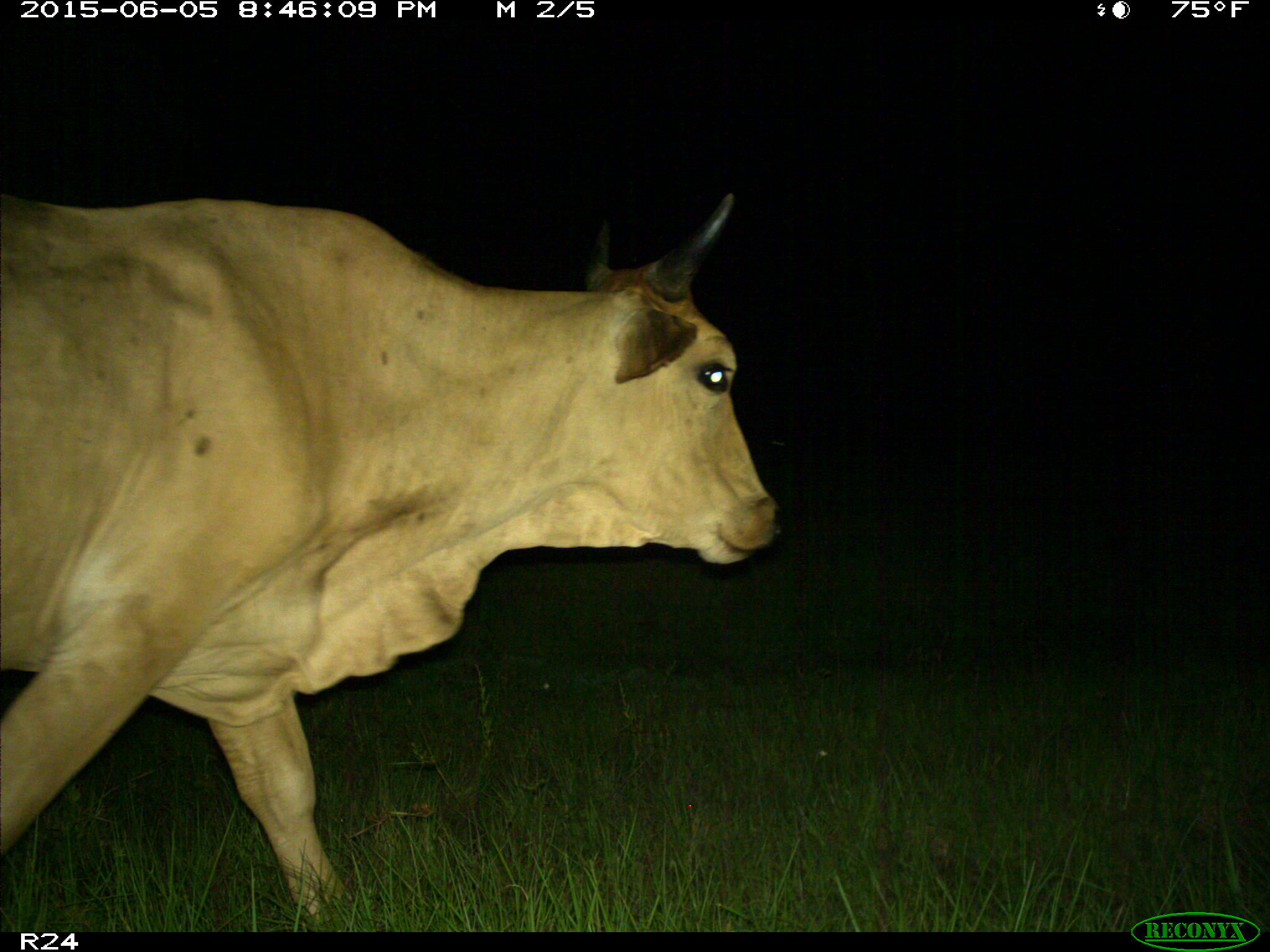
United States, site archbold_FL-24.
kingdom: Animalia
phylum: Chordata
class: Mammalia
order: Artiodactyla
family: Bovidae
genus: Bos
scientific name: Bos taurus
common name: domestic cow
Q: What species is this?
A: Bos taurus (domestic cow).